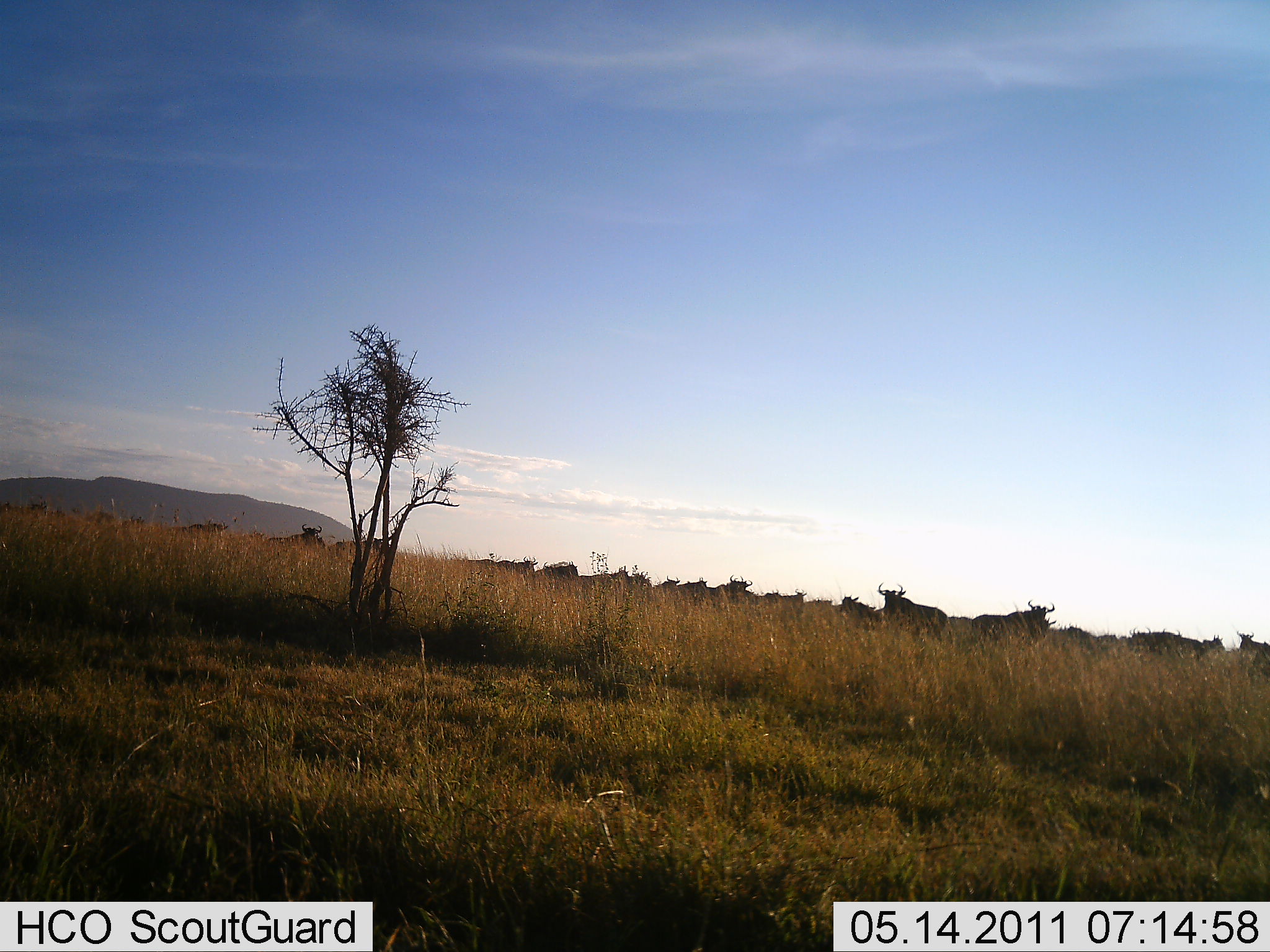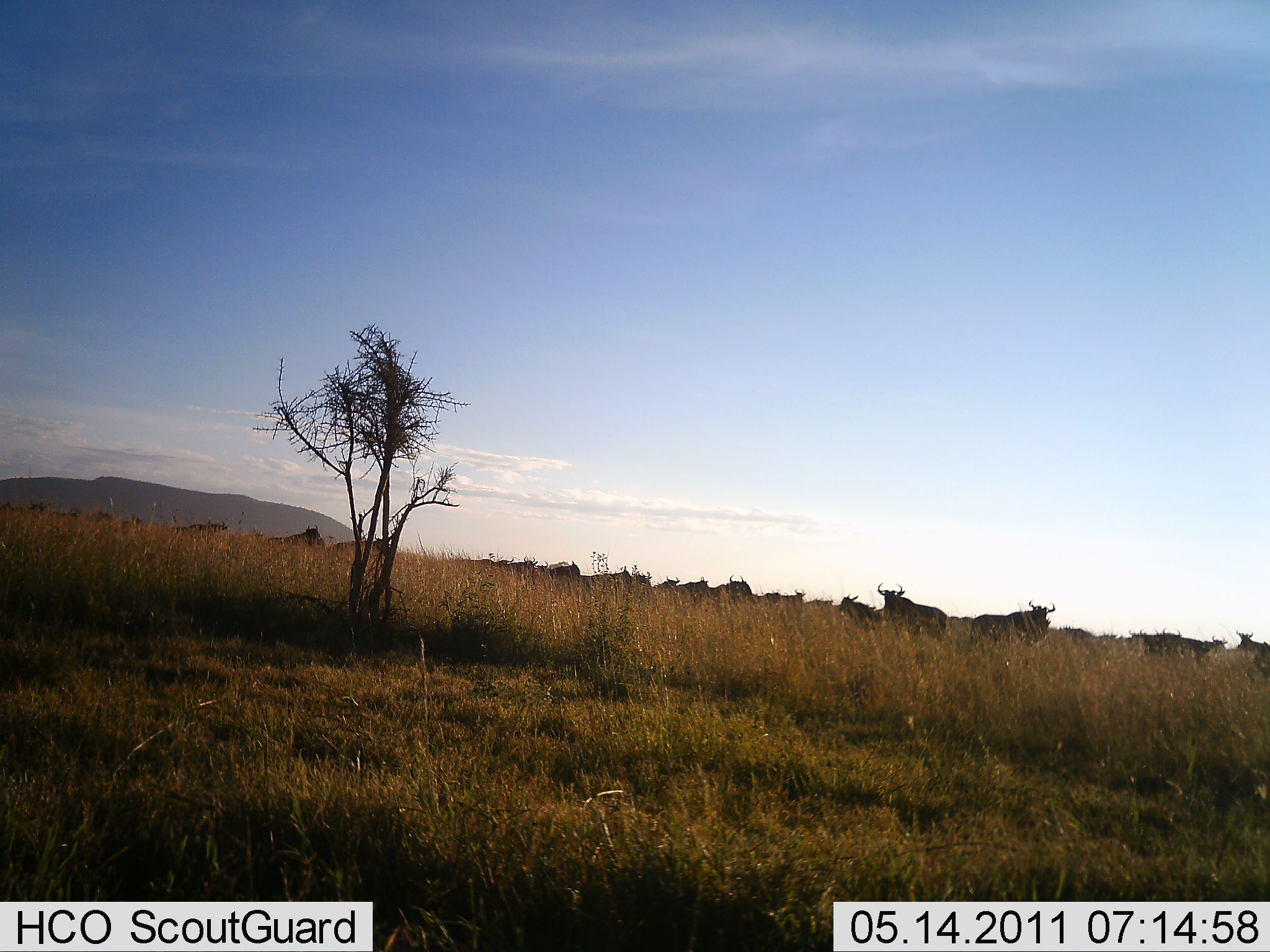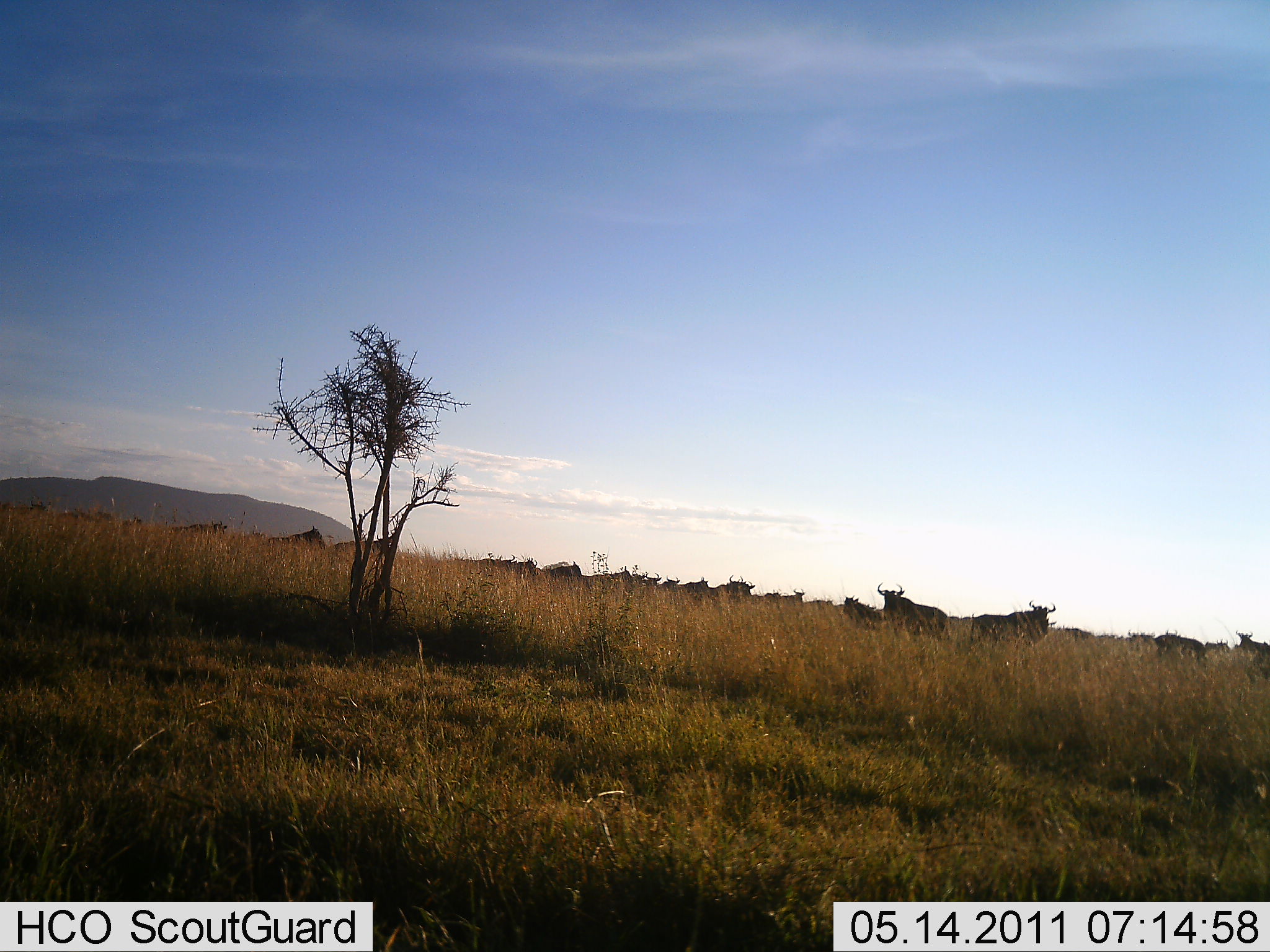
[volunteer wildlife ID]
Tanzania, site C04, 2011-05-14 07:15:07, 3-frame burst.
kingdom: Animalia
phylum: Chordata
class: Mammalia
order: Artiodactyla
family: Bovidae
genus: Connochaetes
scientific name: Connochaetes taurinus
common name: blue wildebeest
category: wildebeest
Wildebeest (blue wildebeest) (Connochaetes taurinus), count 11-50. Behavior (volunteer vote fractions): standing 73%, resting 18%, moving 27%, interacting 0%. Young present (vote fraction): 0%. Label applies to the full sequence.